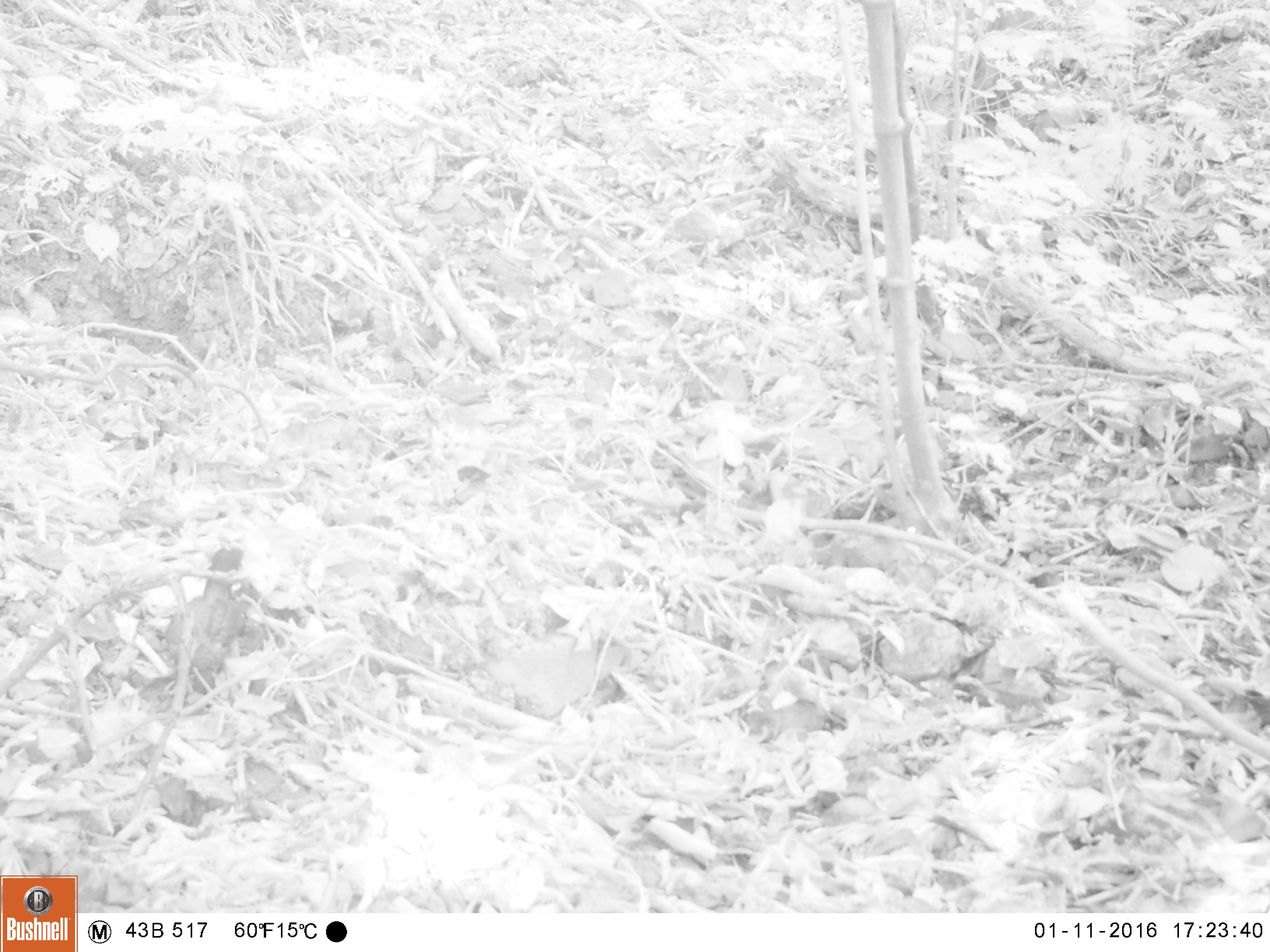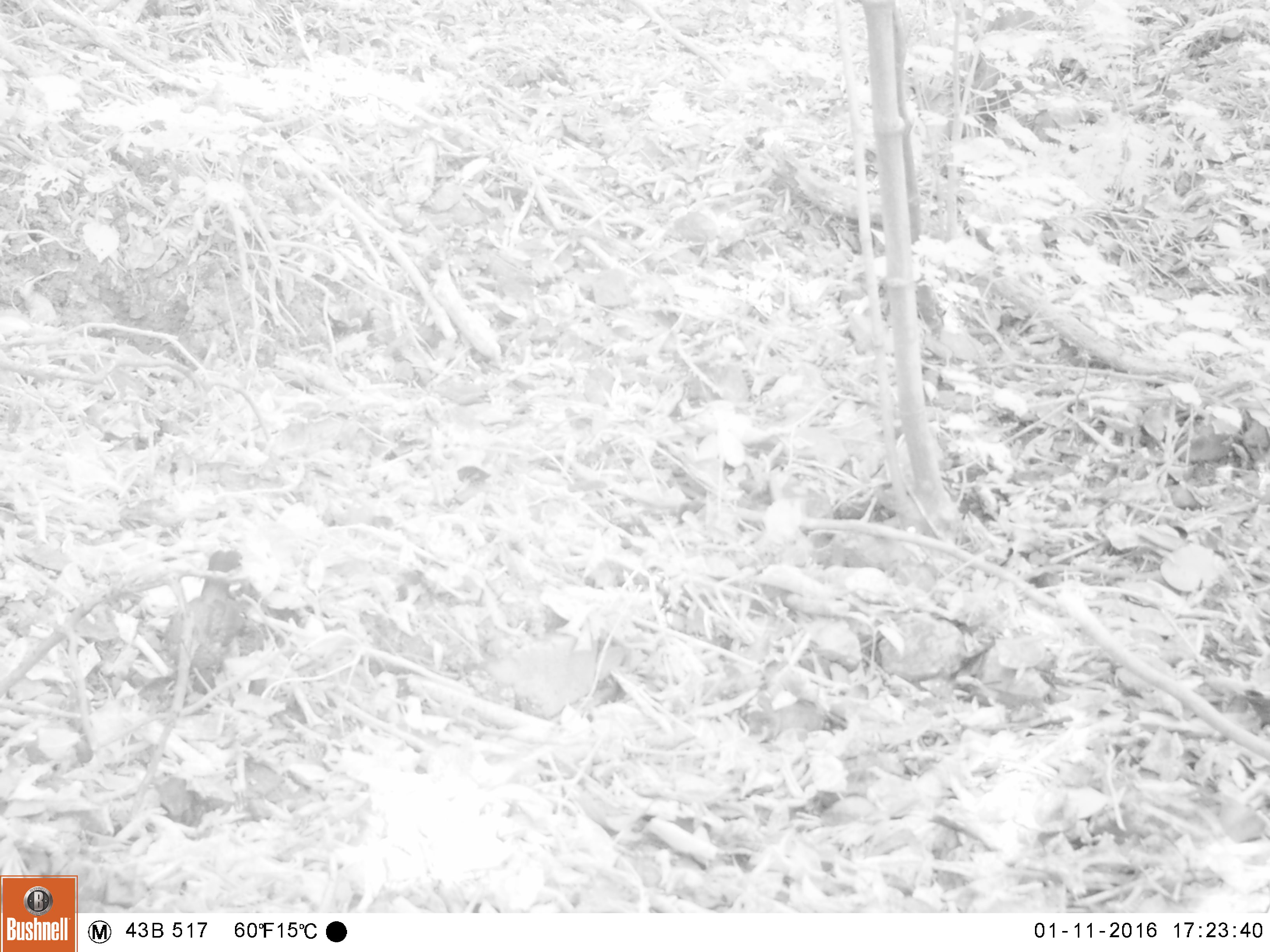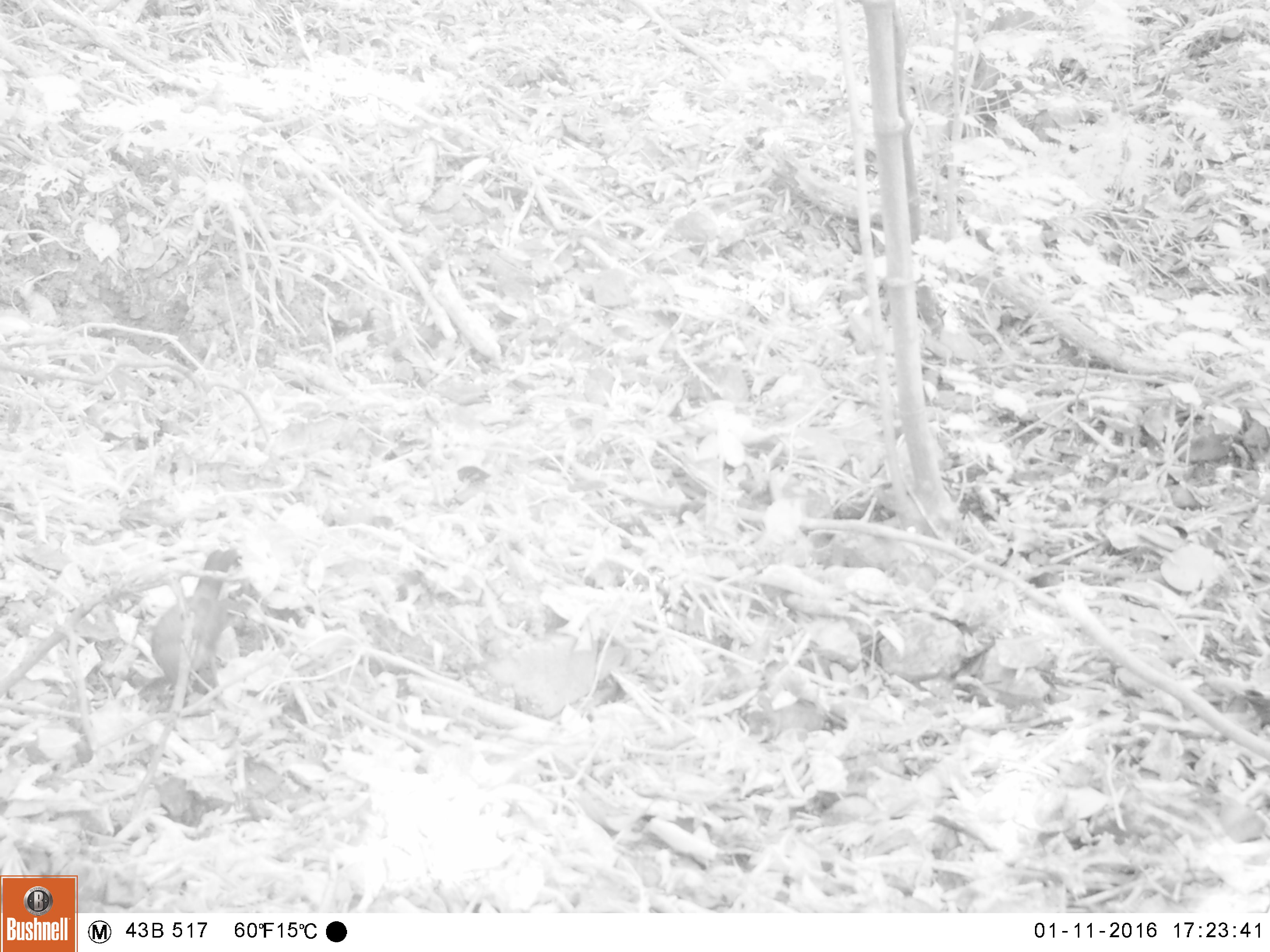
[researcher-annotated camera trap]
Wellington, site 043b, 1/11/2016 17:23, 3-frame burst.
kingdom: Animalia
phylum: Chordata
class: Aves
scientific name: Aves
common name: bird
Bird (Aves).